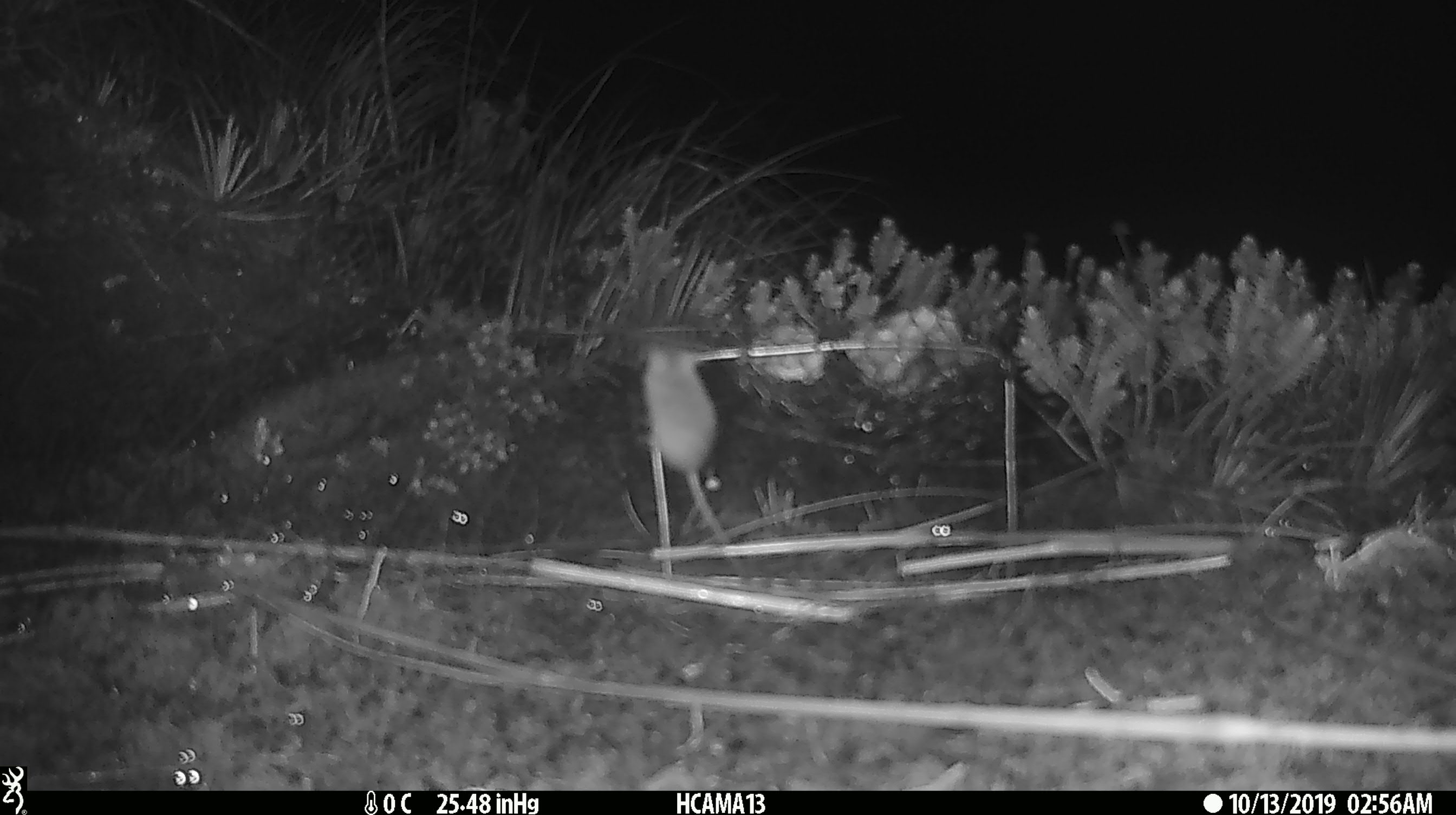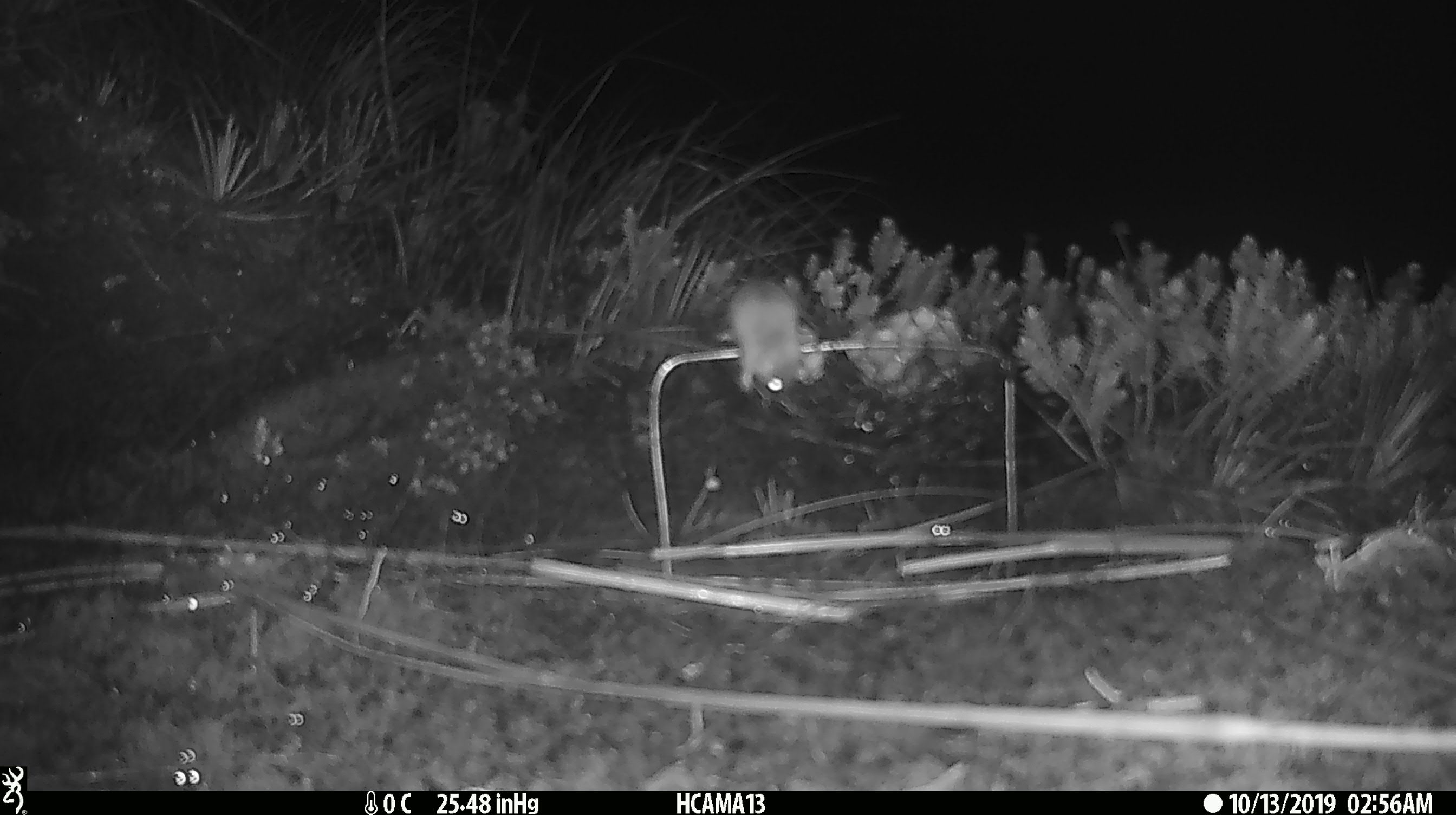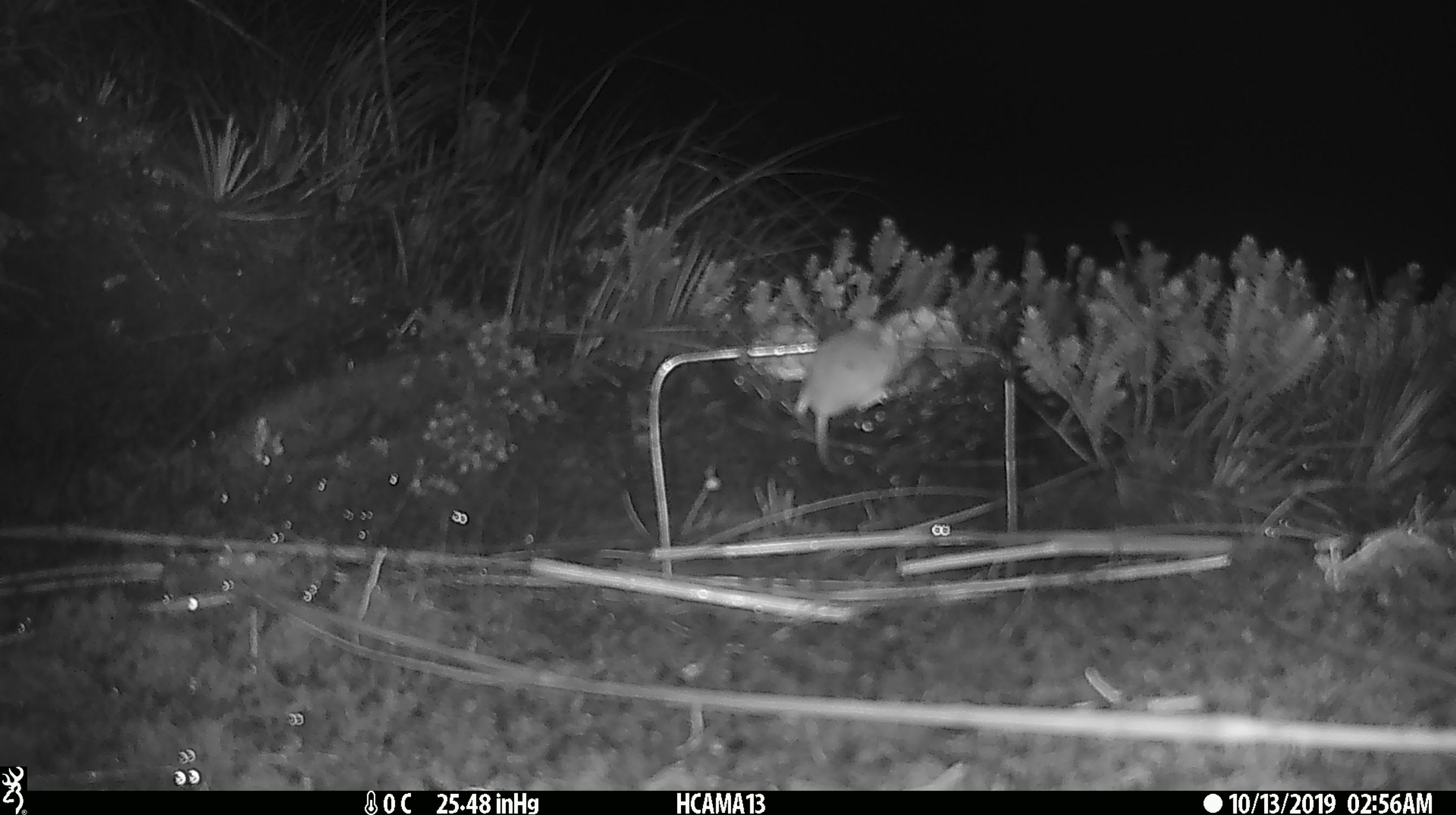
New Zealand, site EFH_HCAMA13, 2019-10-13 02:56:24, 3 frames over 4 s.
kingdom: Animalia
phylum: Chordata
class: Mammalia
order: Rodentia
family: Muridae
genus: Mus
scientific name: Mus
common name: mouse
Mouse (Mus).